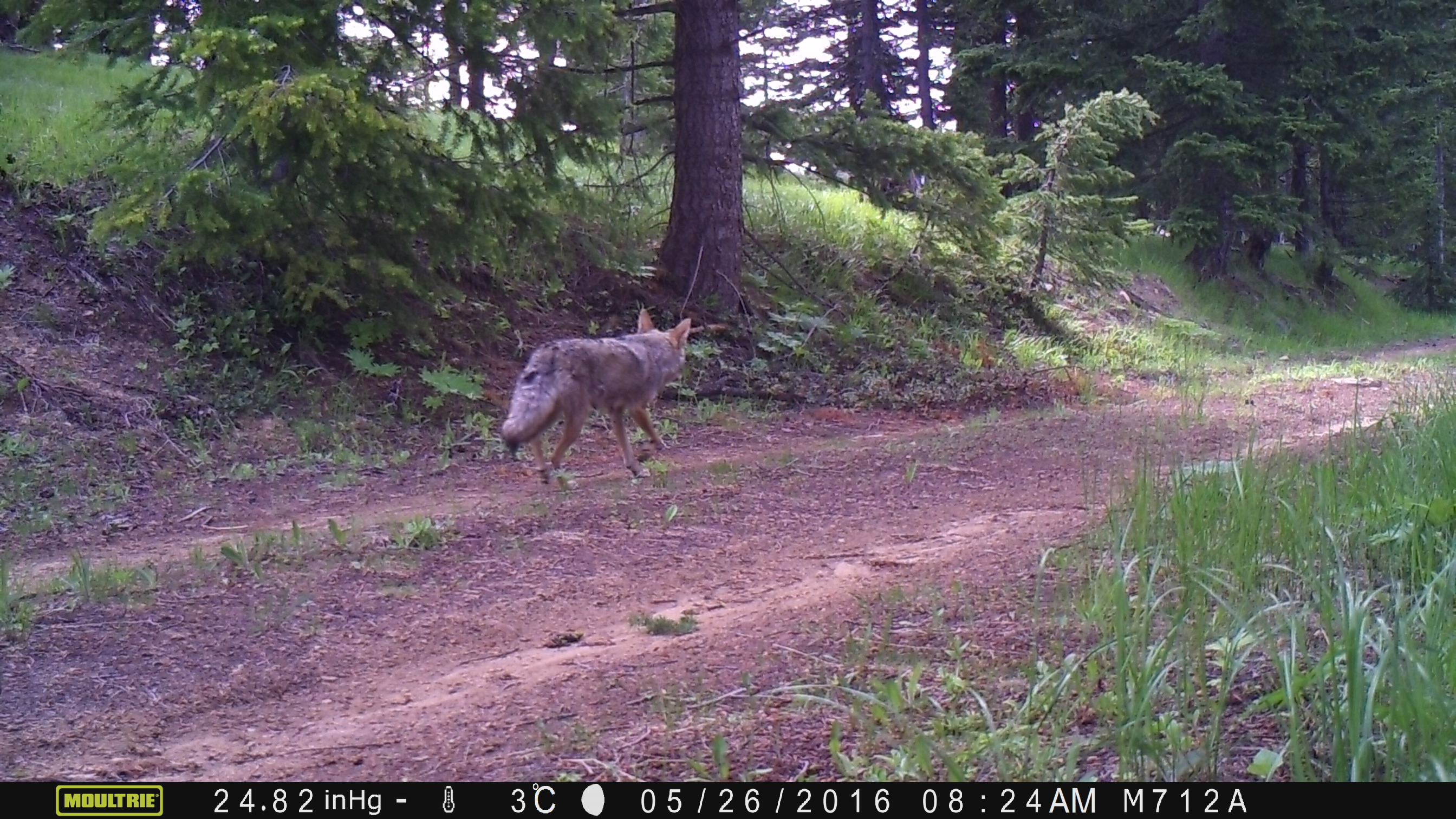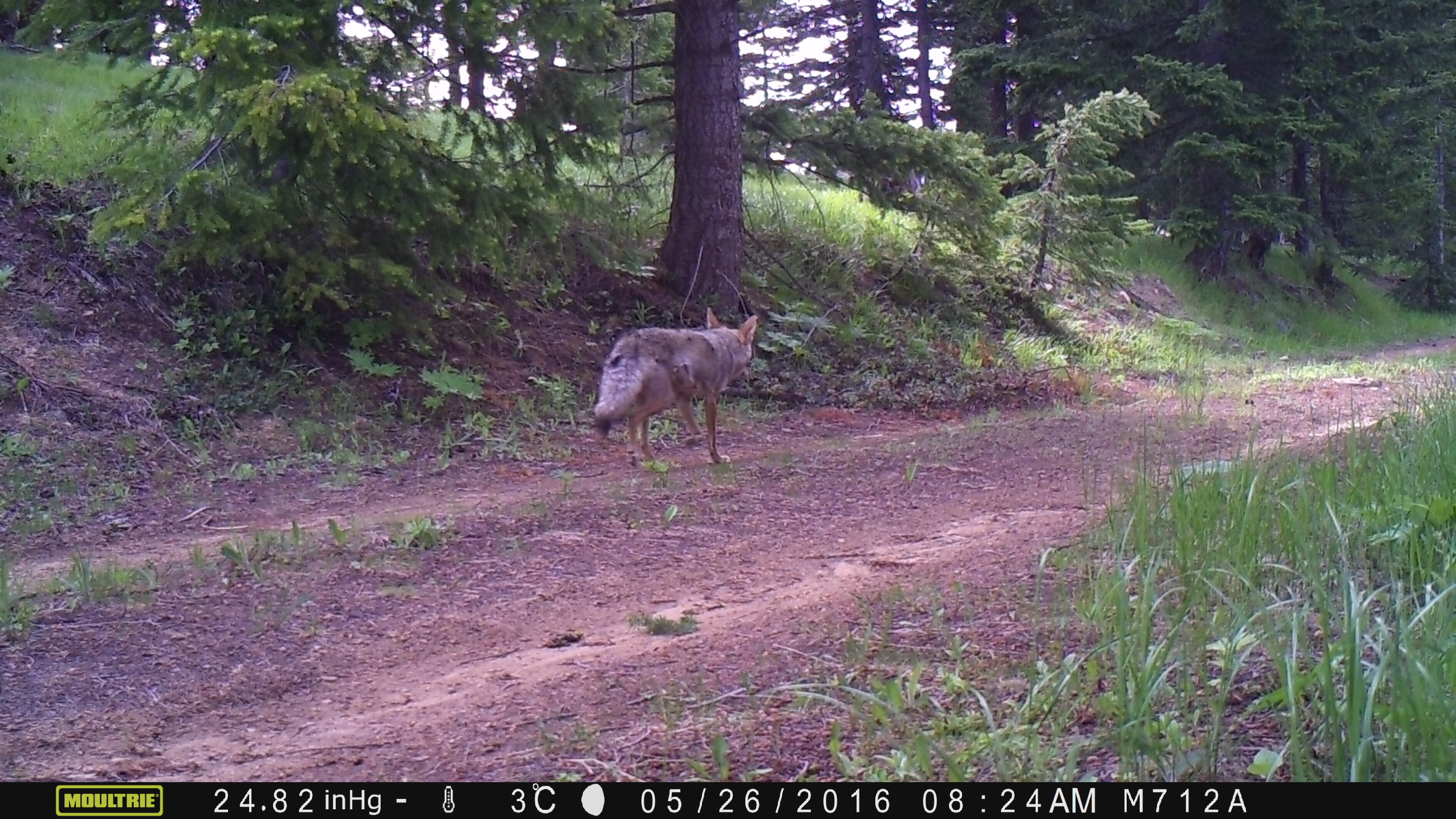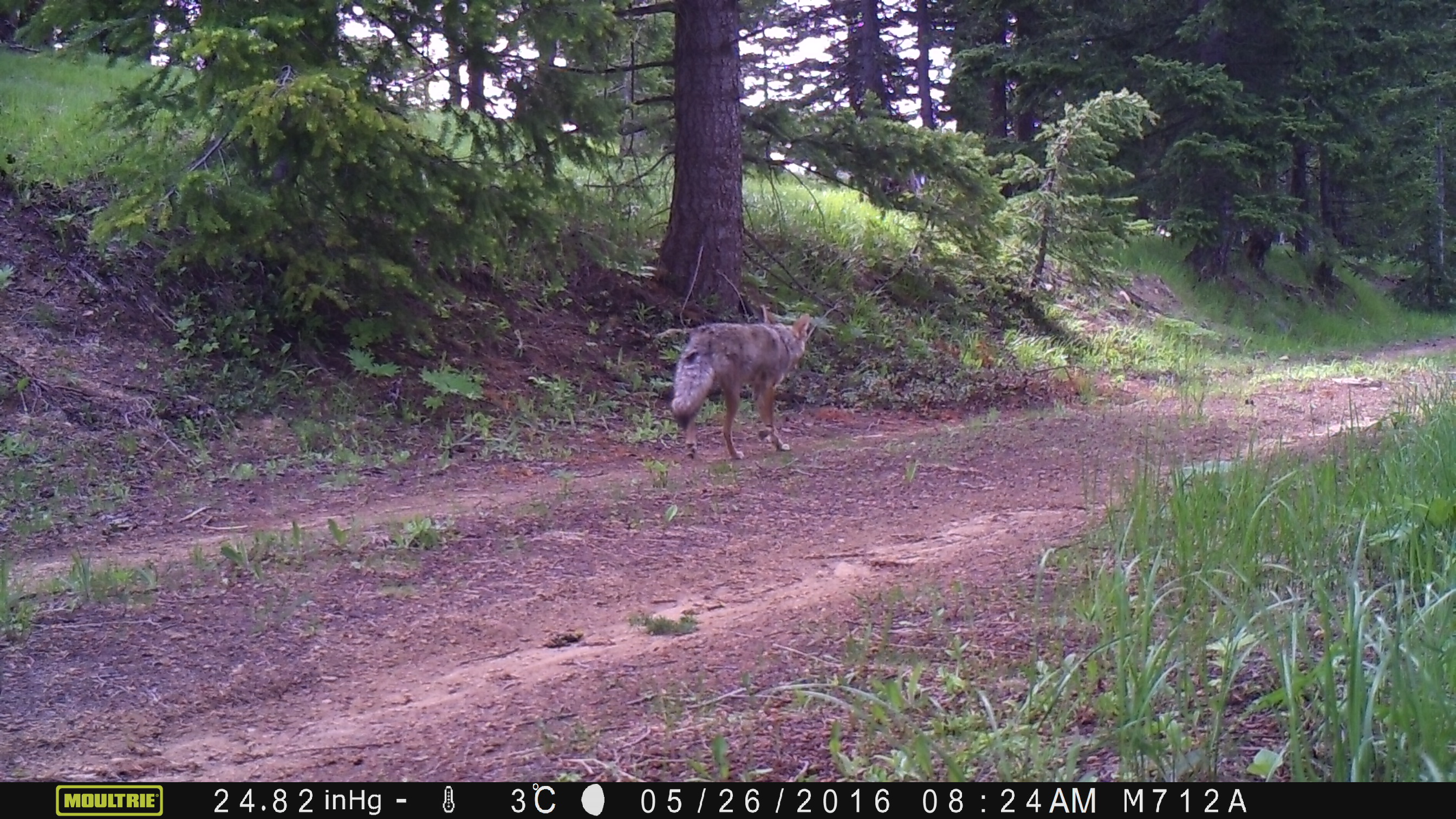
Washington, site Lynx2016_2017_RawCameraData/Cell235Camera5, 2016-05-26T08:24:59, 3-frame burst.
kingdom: Animalia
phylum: Chordata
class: Mammalia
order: Carnivora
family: Canidae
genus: Canis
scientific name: Canis latrans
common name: coyote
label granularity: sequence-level